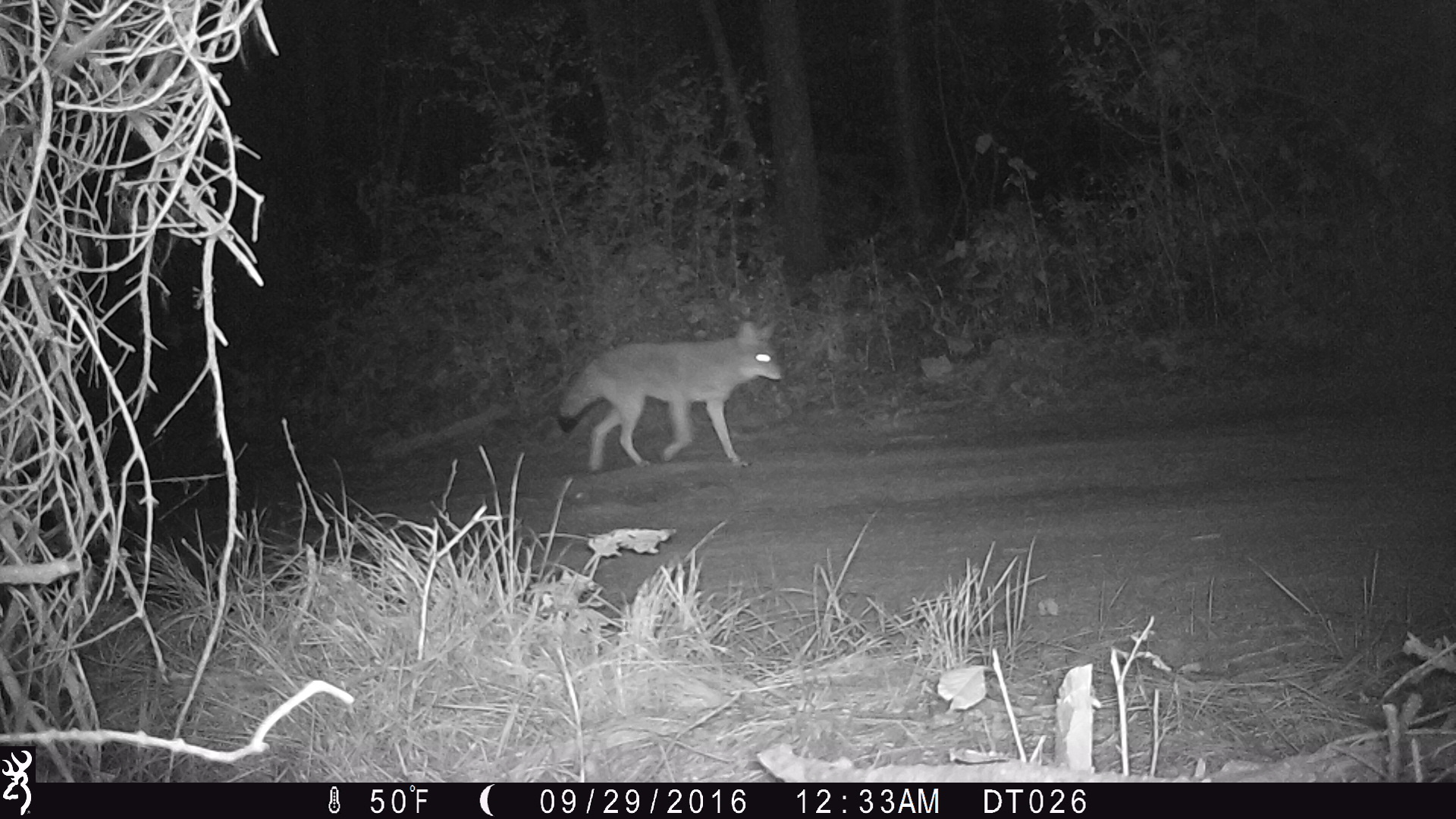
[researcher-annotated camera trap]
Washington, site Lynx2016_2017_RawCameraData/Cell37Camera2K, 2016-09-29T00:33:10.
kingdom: Animalia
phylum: Chordata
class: Mammalia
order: Carnivora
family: Canidae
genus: Canis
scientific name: Canis latrans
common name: coyote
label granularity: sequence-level